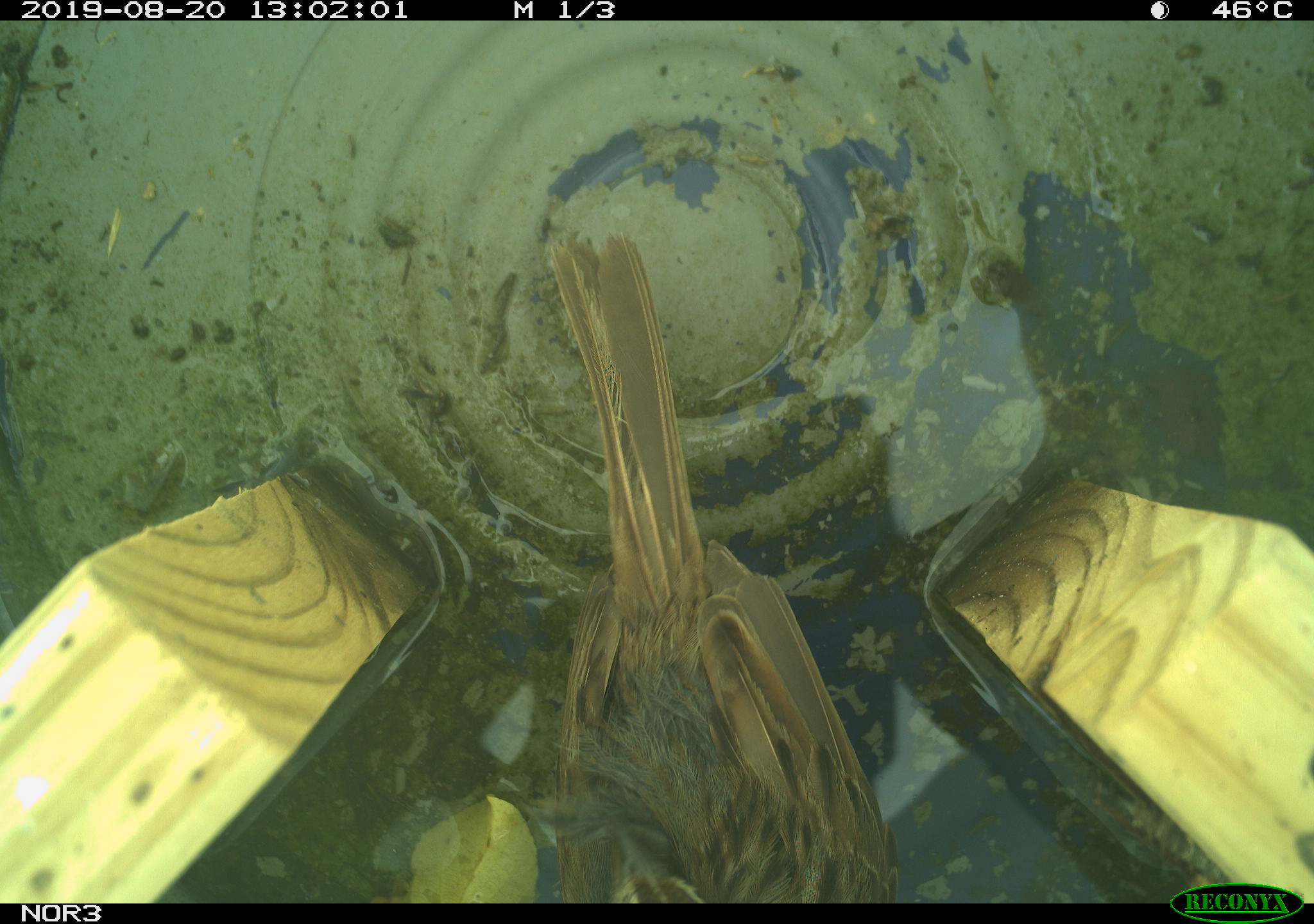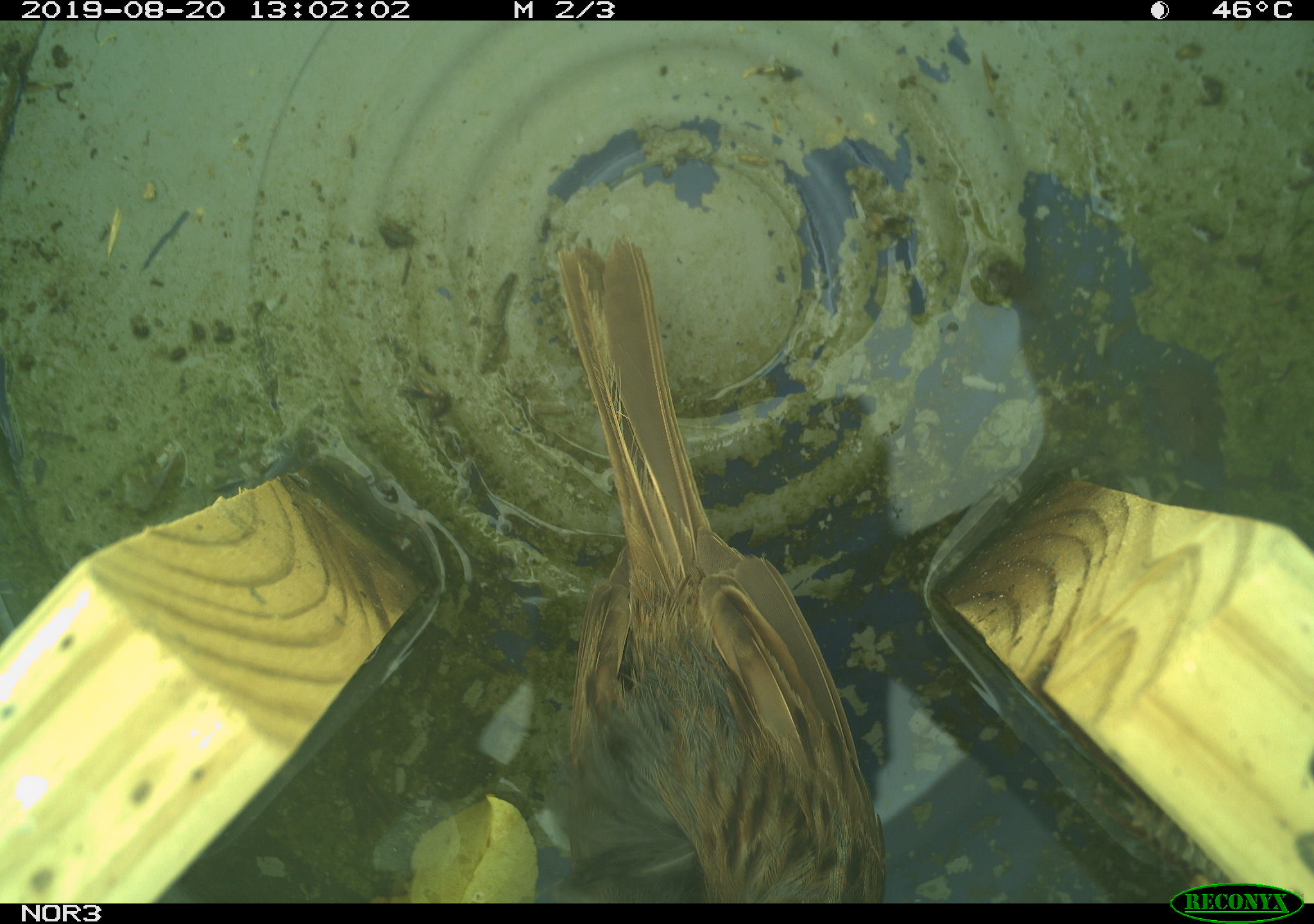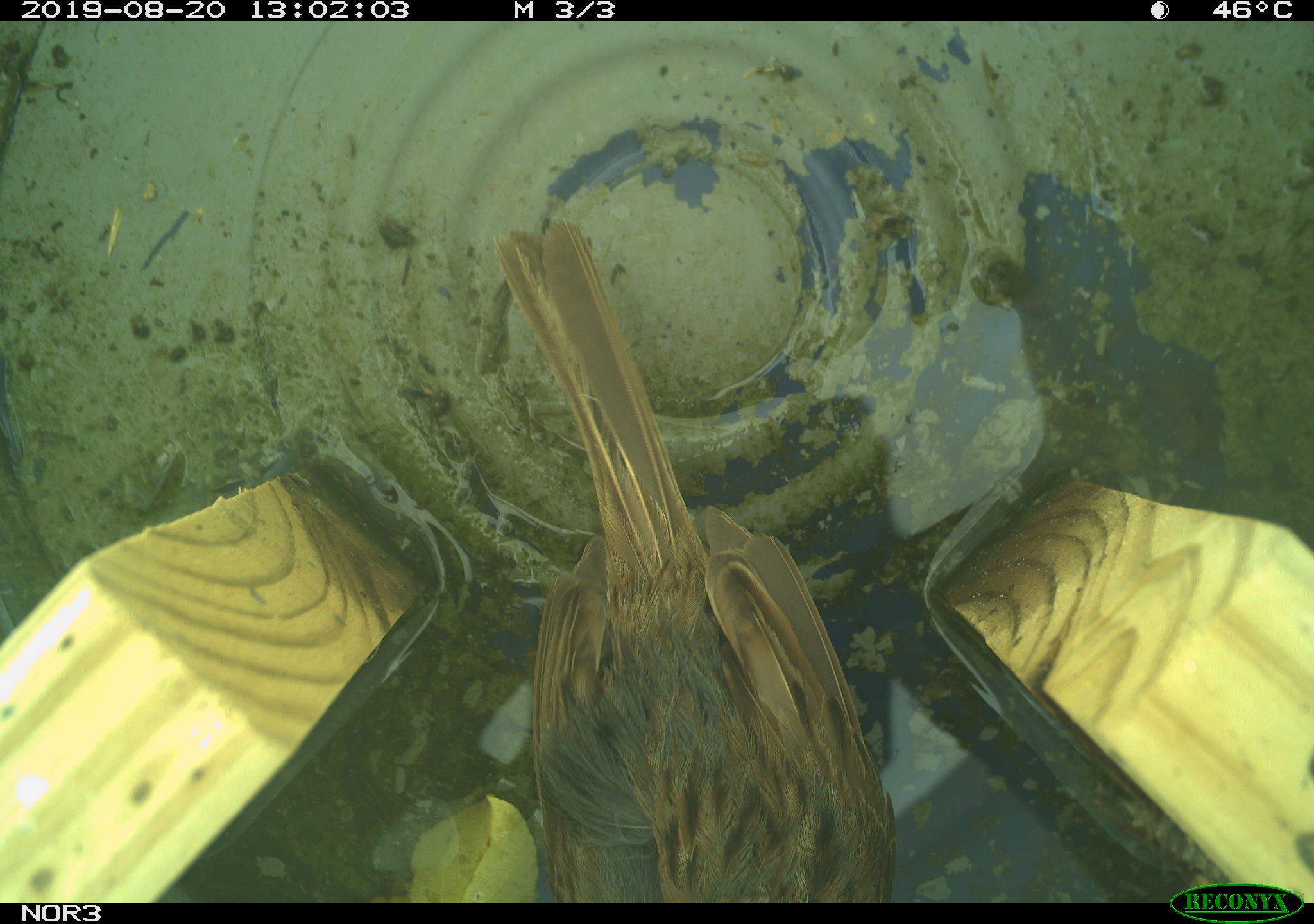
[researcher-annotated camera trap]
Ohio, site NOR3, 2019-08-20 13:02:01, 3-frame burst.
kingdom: Animalia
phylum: Chordata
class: Aves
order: Passeriformes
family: Passerellidae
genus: Melospiza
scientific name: Melospiza melodia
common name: song sparrow